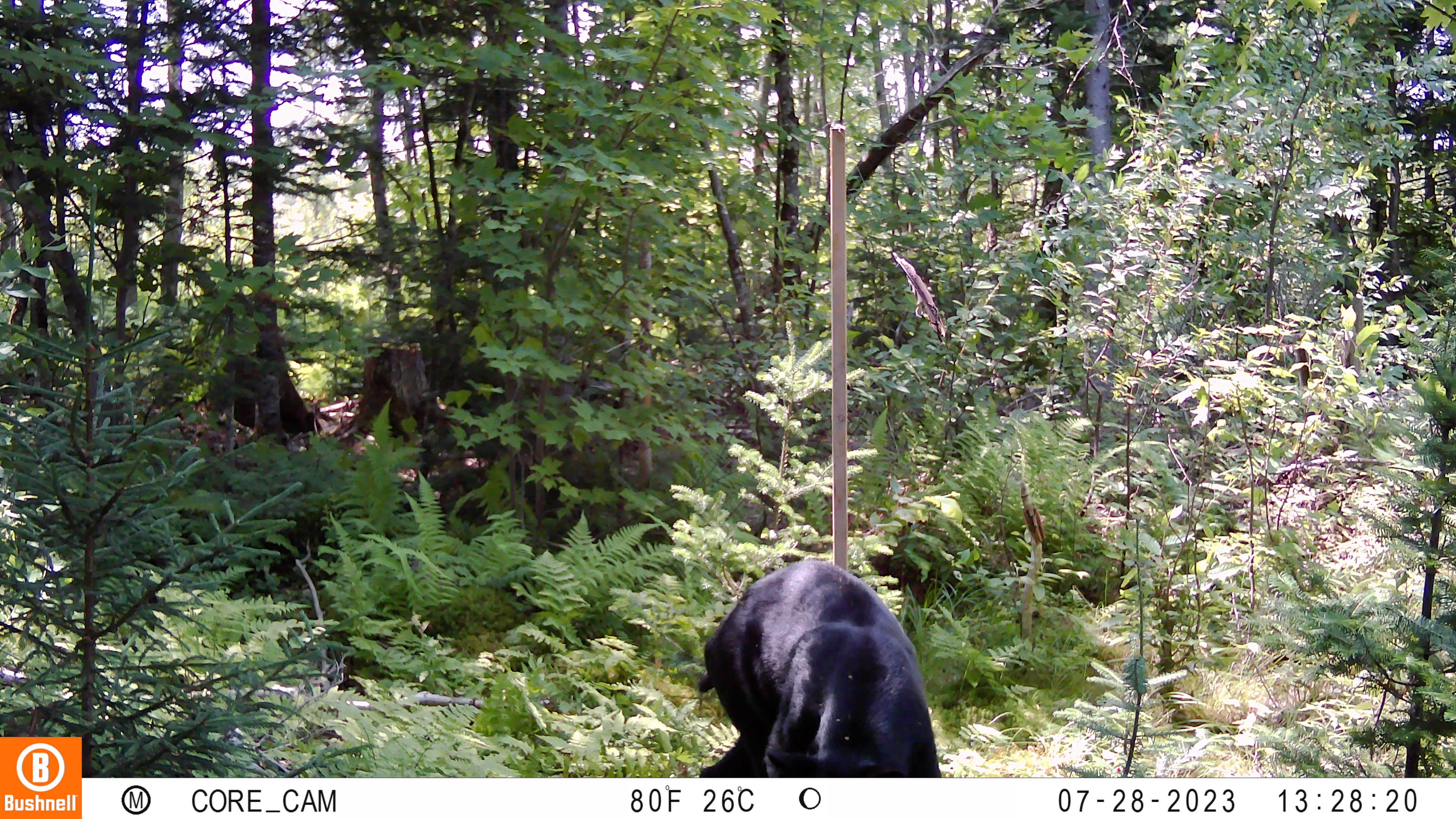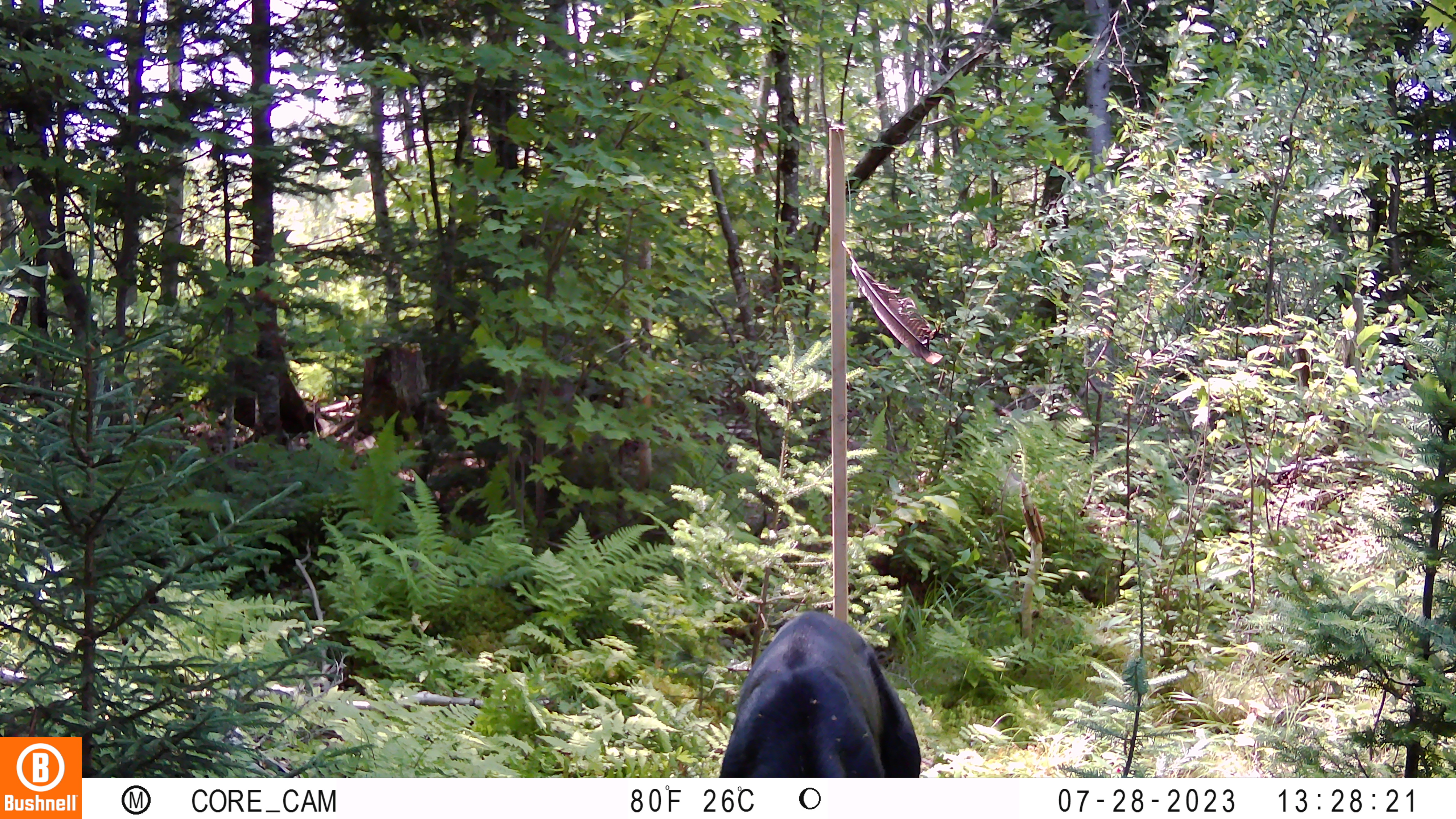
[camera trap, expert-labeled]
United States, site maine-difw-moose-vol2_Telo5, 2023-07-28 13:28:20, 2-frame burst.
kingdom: Animalia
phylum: Chordata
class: Mammalia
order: Carnivora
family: Ursidae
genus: Ursus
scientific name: Ursus americanus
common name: black bear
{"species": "black bear (Ursus americanus)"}